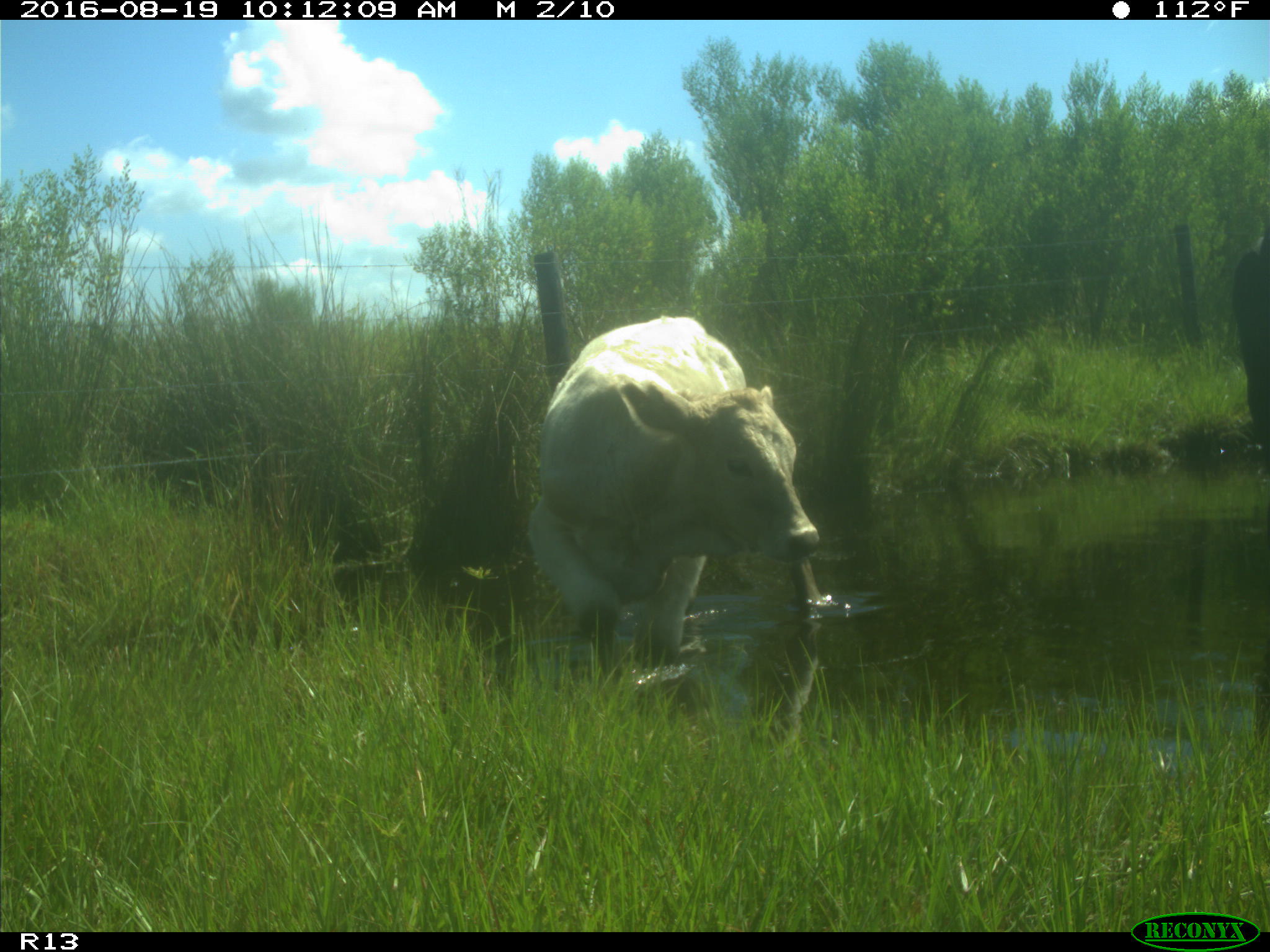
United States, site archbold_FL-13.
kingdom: Animalia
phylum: Chordata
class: Mammalia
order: Artiodactyla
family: Bovidae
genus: Bos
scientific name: Bos taurus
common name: domestic cow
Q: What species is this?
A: Bos taurus (domestic cow).